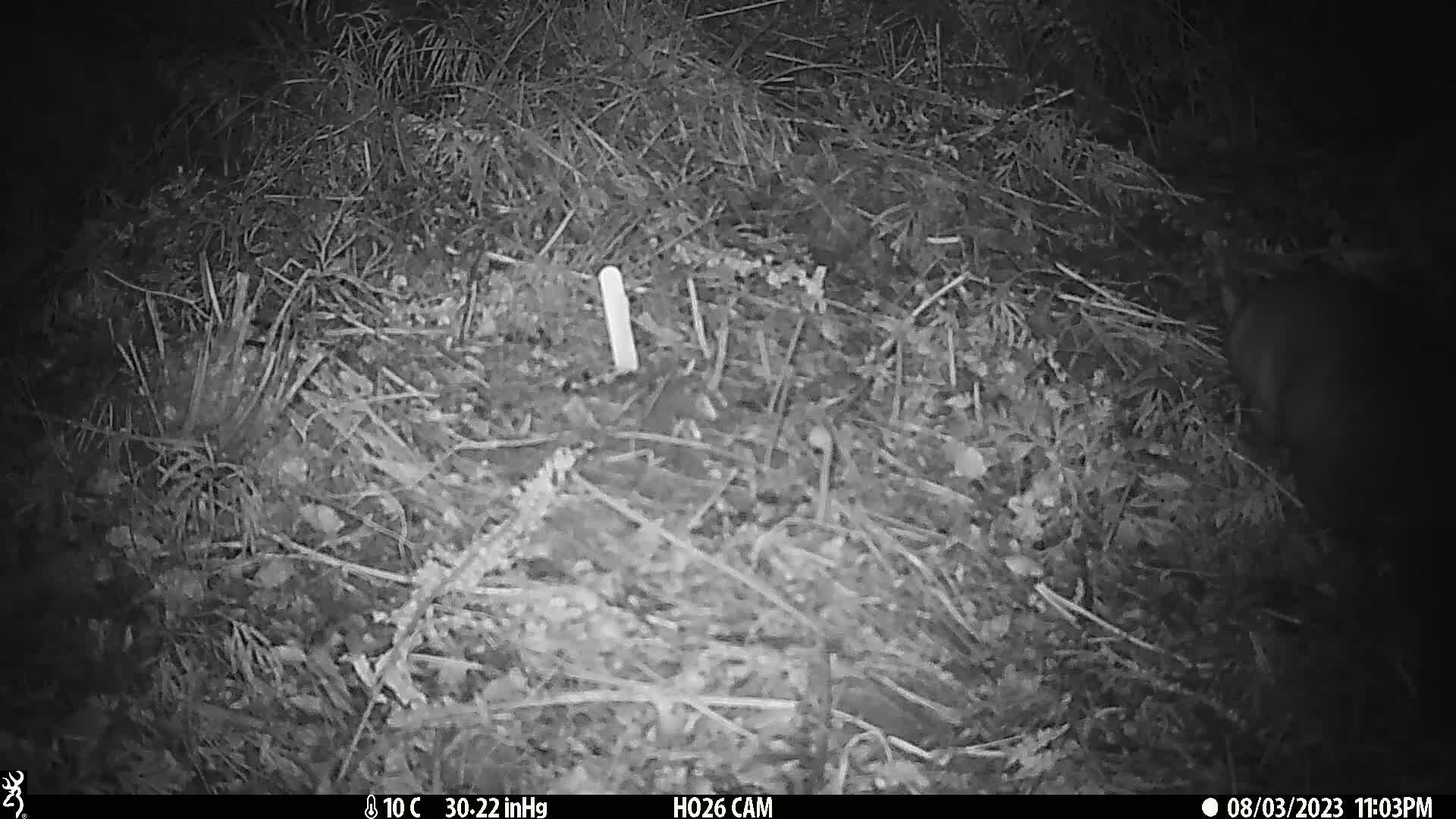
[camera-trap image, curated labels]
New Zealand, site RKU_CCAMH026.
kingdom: Animalia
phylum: Chordata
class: Mammalia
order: Diprotodontia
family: Phalangeridae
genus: Trichosurus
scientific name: Trichosurus vulpecula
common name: common brushtail possum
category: possum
Possum (common brushtail possum) (Trichosurus vulpecula).